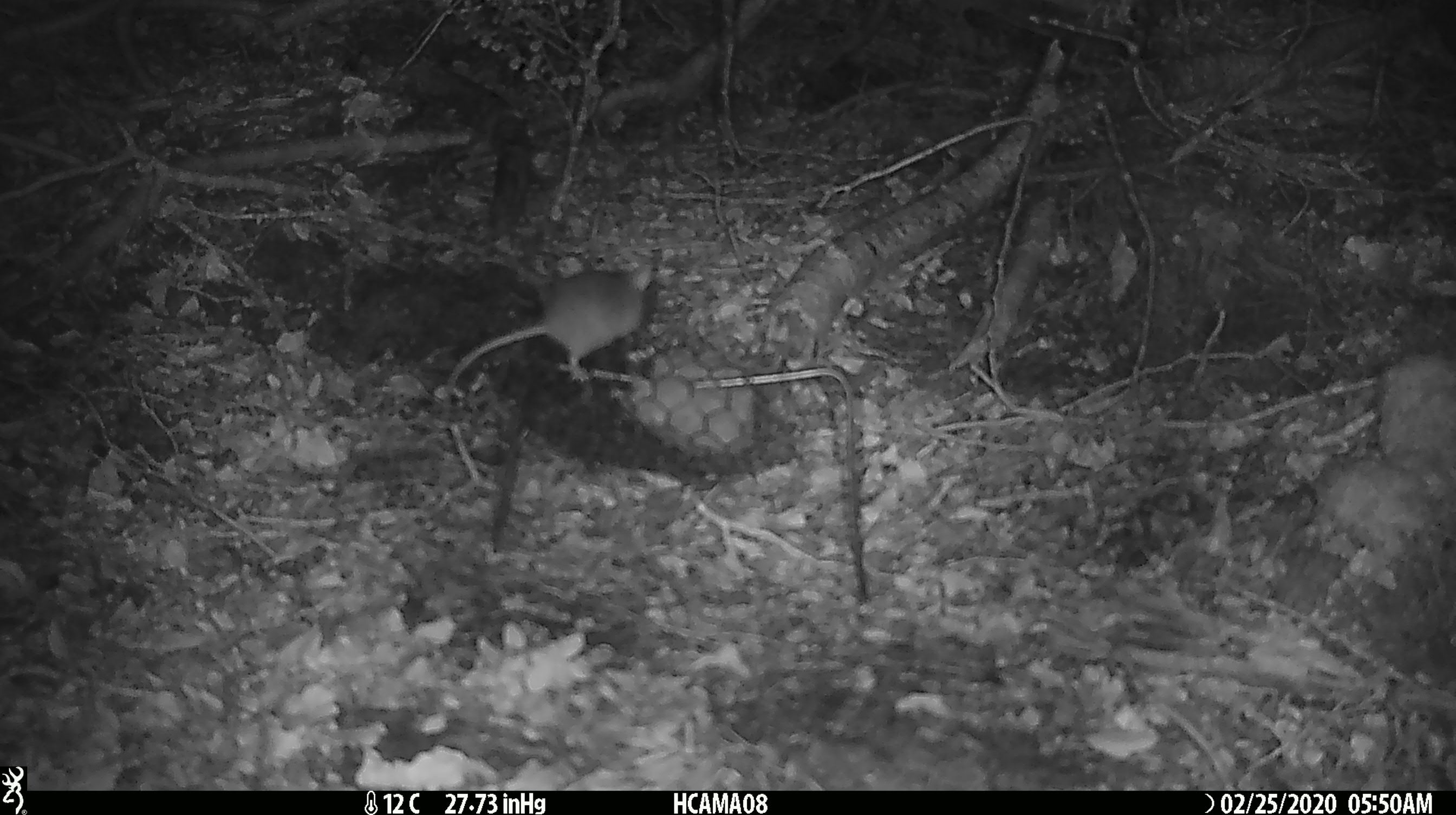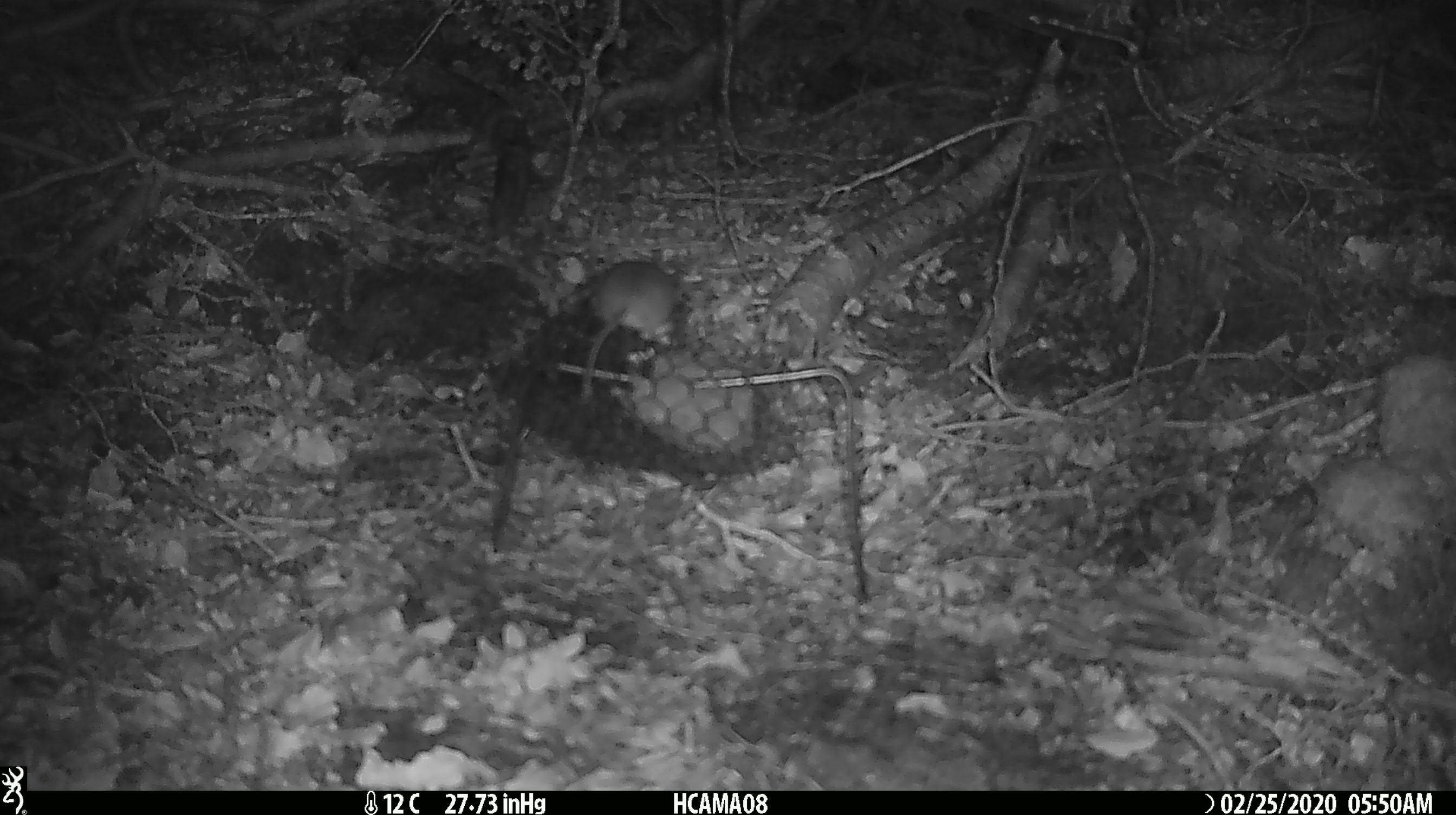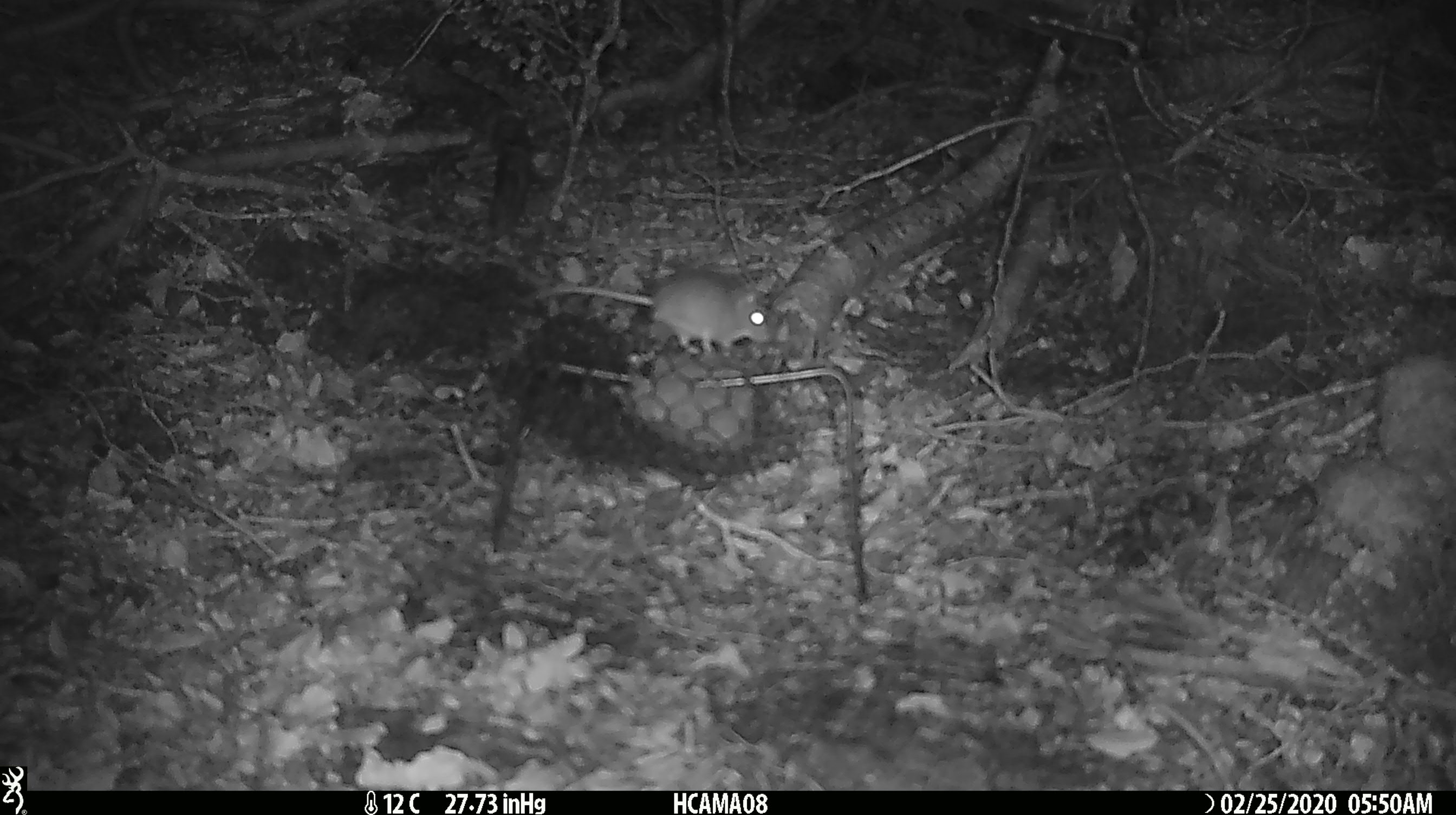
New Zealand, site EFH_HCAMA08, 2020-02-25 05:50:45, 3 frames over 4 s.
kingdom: Animalia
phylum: Chordata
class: Mammalia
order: Rodentia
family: Muridae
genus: Mus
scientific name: Mus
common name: mouse